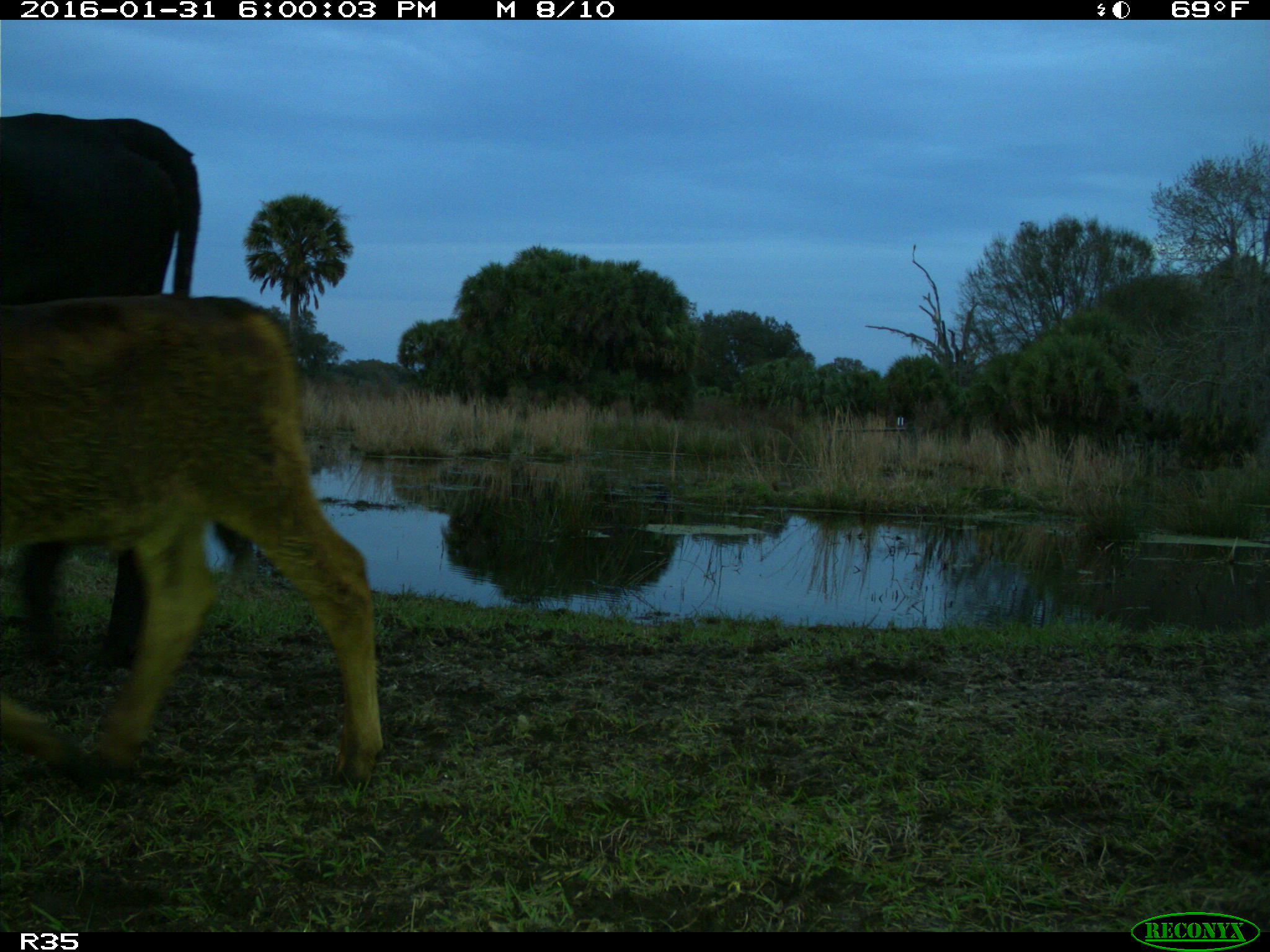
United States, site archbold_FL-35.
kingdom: Animalia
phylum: Chordata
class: Mammalia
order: Artiodactyla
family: Bovidae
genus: Bos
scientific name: Bos taurus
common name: domestic cow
Bos taurus (domestic cow).